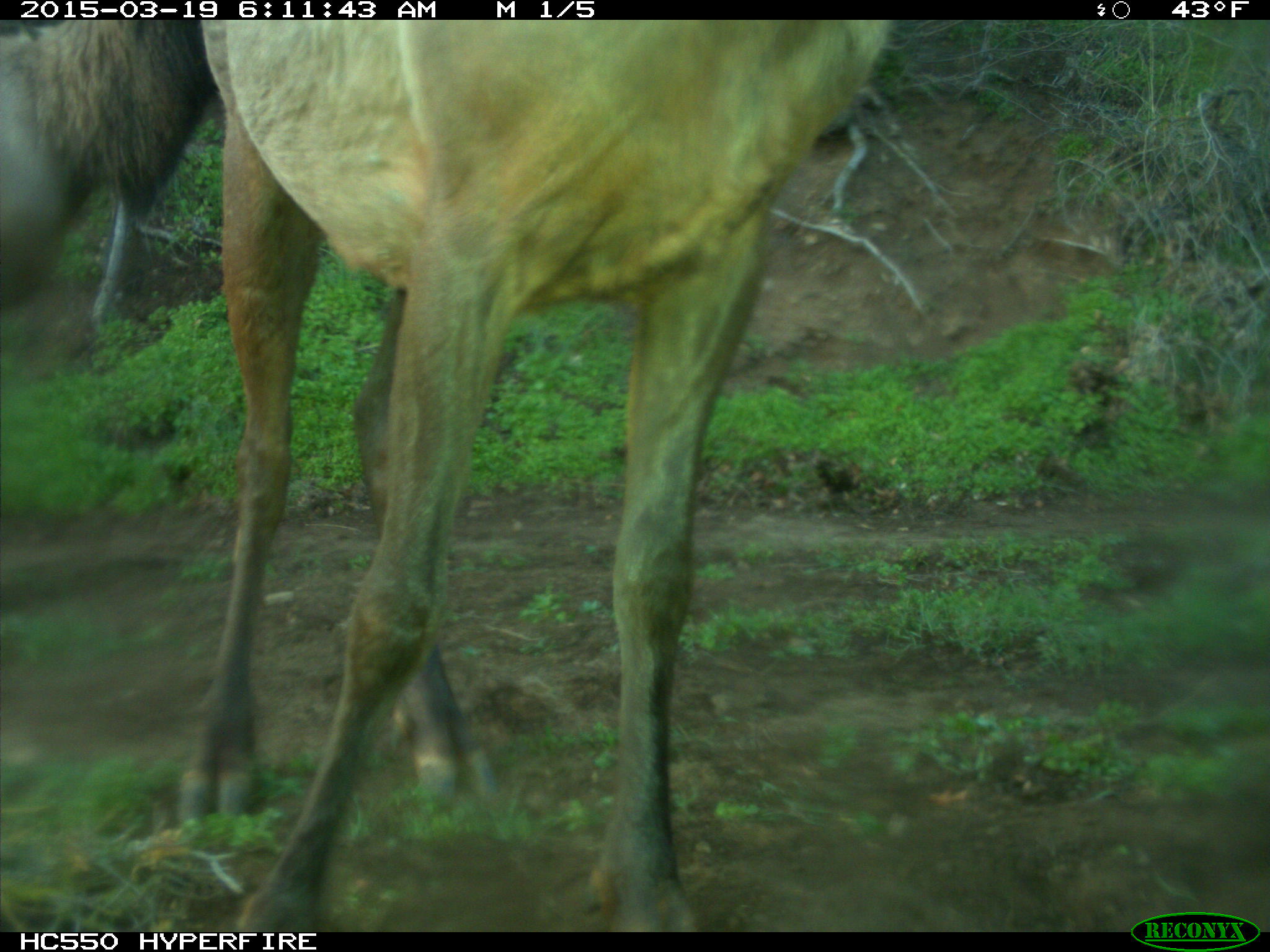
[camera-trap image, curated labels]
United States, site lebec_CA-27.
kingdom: Animalia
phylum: Chordata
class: Mammalia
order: Artiodactyla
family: Cervidae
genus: Cervus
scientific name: Cervus canadensis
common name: elk